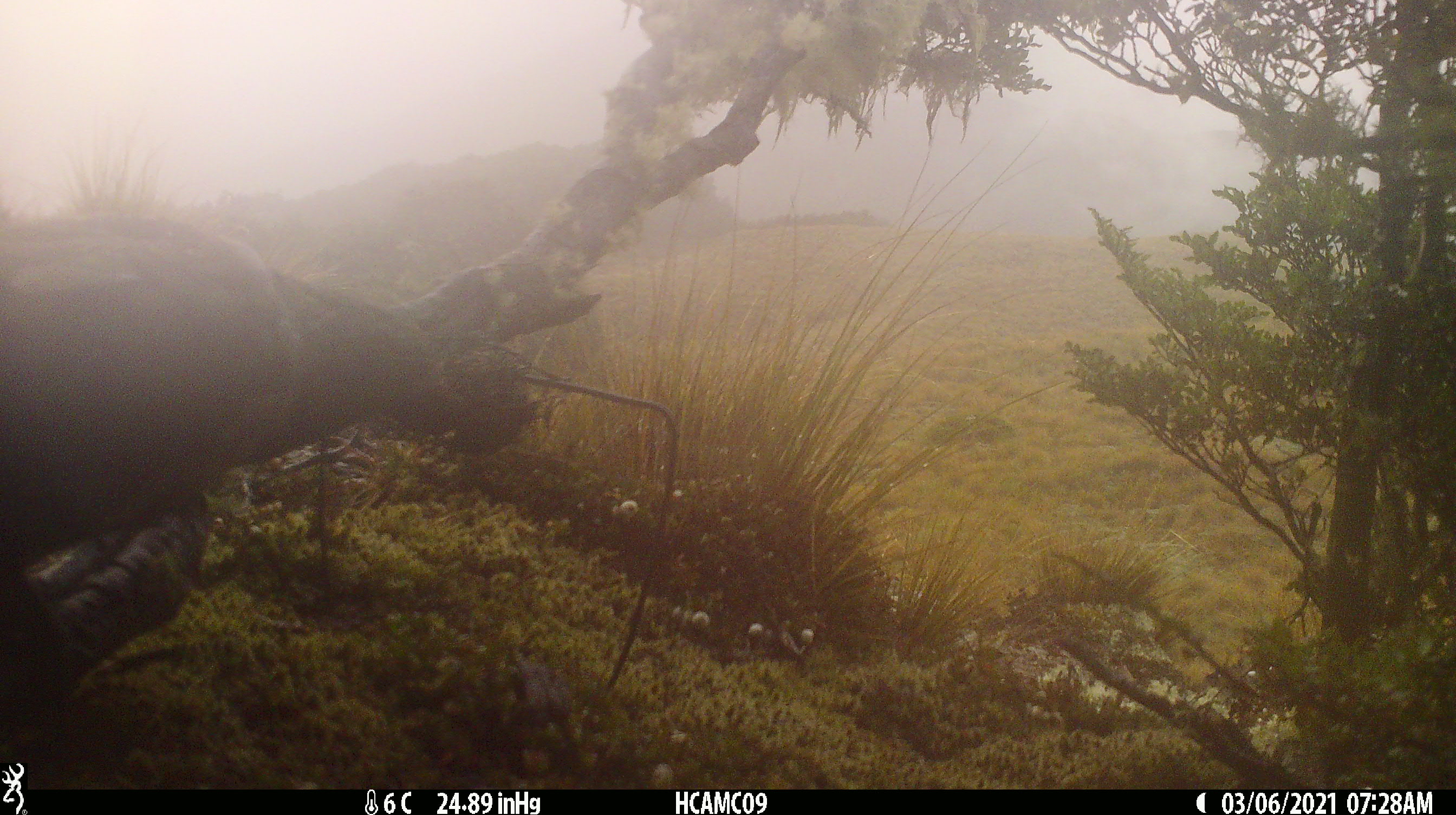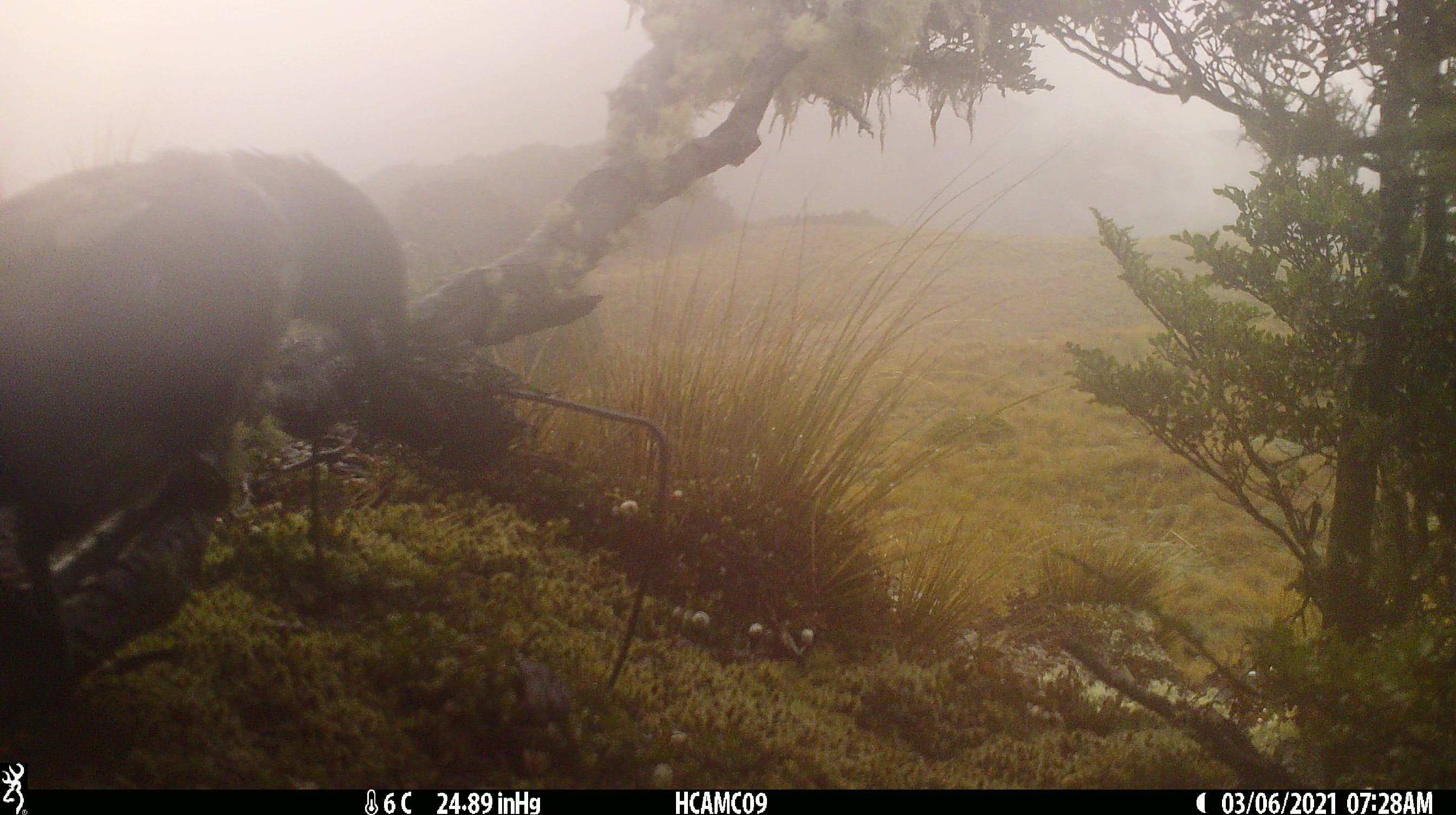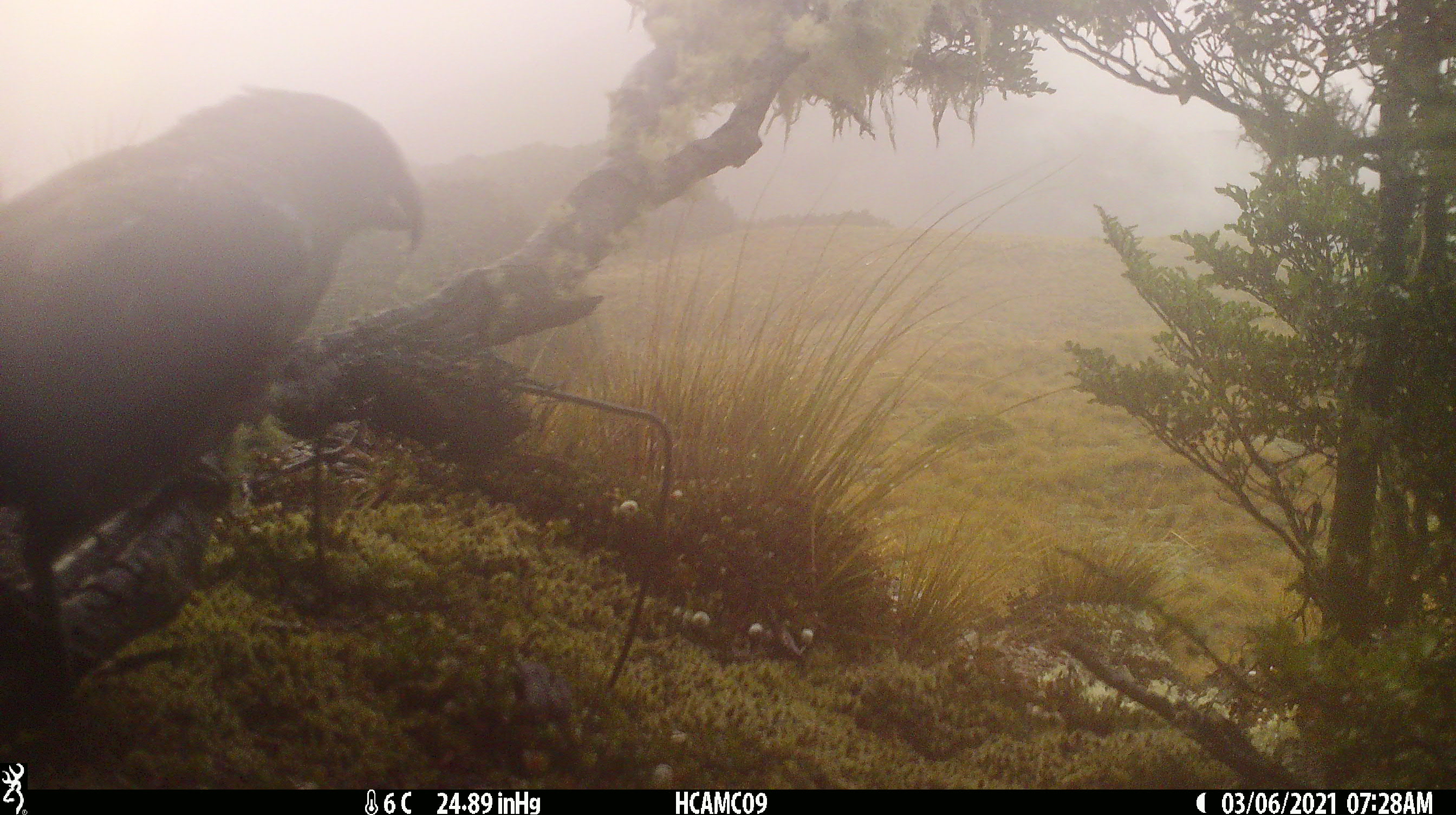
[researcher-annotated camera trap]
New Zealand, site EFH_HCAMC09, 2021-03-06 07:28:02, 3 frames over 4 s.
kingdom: Animalia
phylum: Chordata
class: Aves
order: Psittaciformes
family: Strigopidae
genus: Nestor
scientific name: Nestor notabilis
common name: kea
Kea (Nestor notabilis).